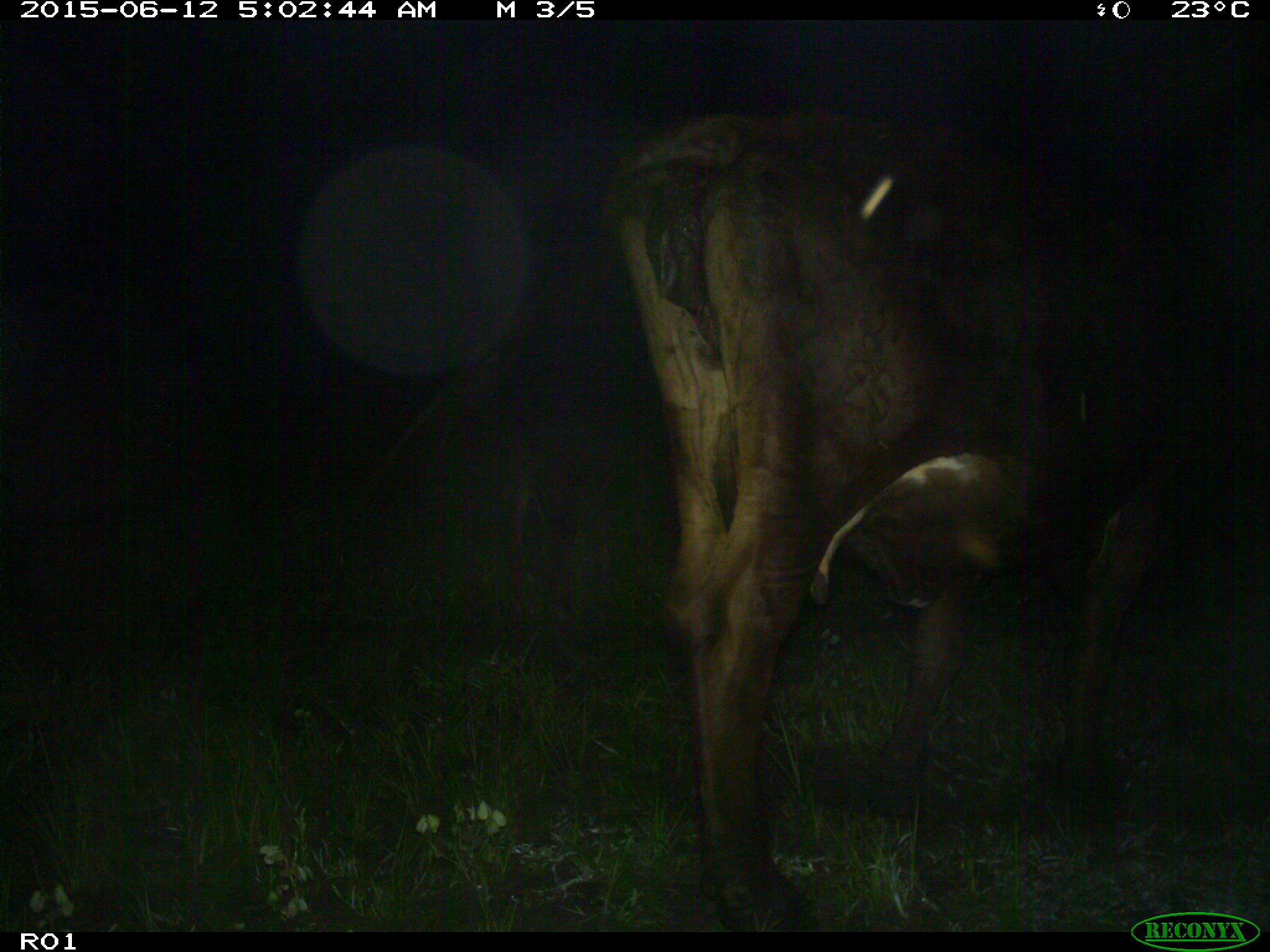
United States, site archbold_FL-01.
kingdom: Animalia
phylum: Chordata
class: Mammalia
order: Artiodactyla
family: Bovidae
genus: Bos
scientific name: Bos taurus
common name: domestic cow